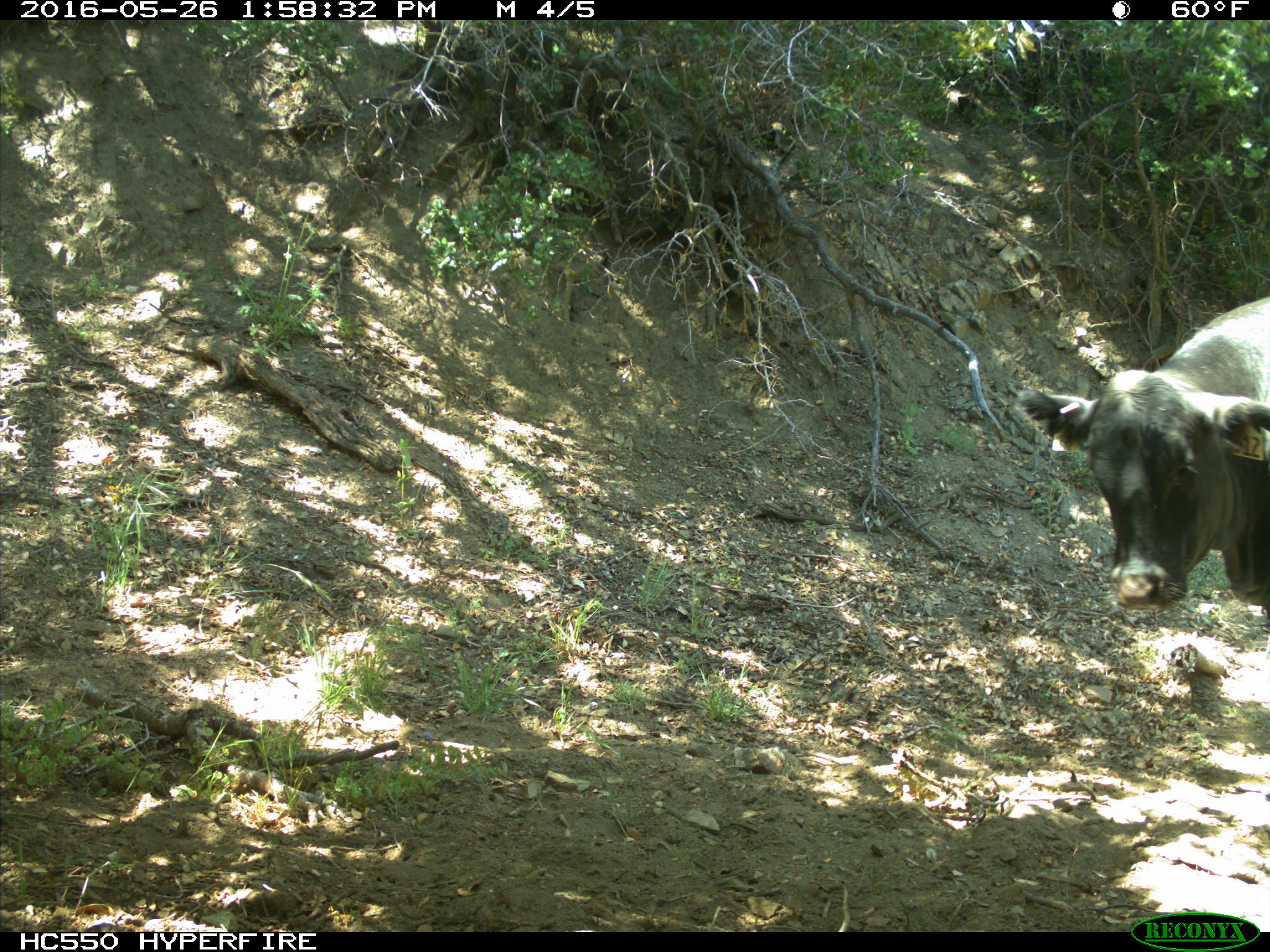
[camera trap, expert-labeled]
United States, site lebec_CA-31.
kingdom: Animalia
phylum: Chordata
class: Mammalia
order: Artiodactyla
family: Bovidae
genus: Bos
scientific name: Bos taurus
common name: domestic cow